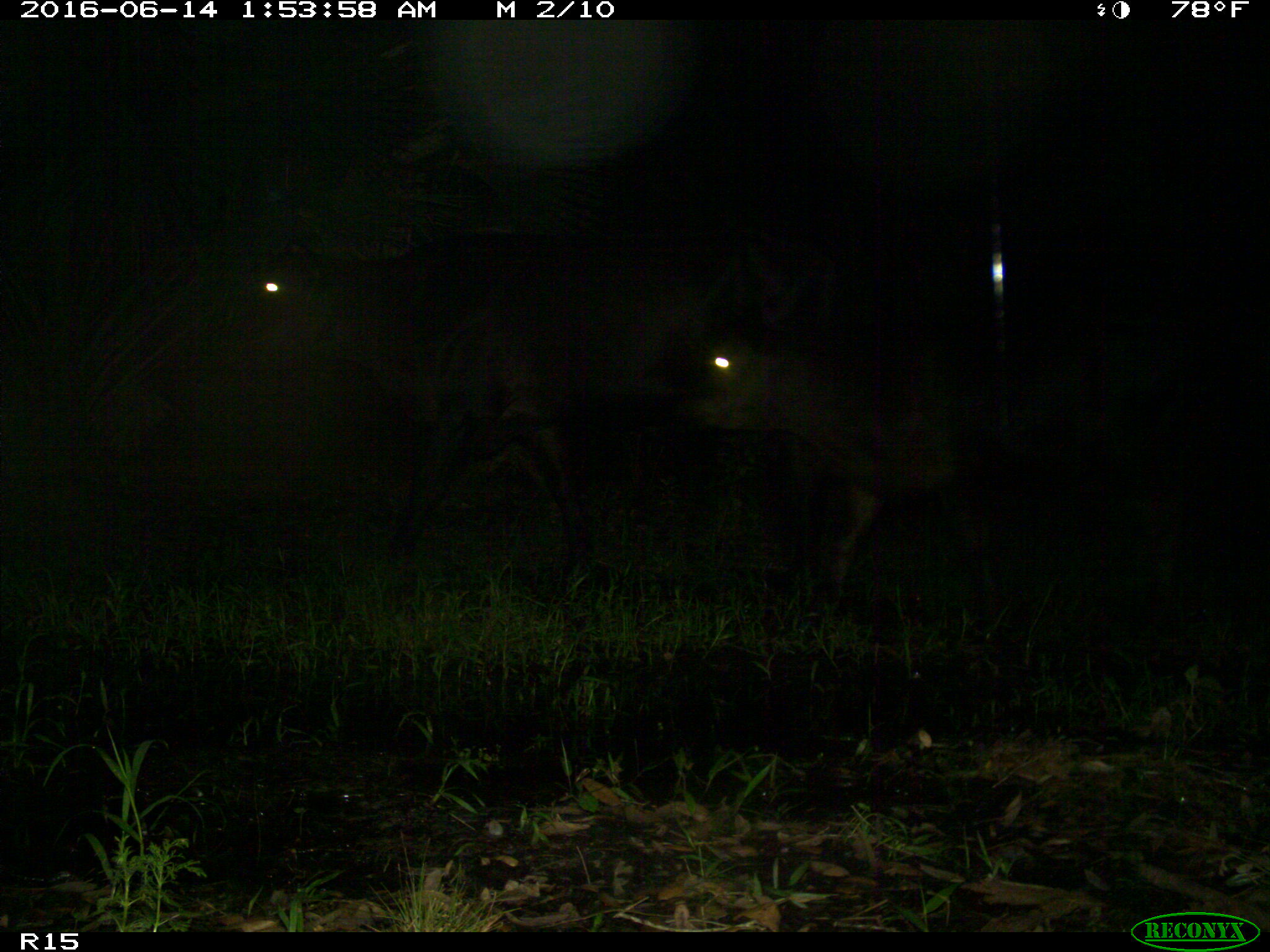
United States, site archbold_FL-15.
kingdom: Animalia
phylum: Chordata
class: Mammalia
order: Artiodactyla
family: Bovidae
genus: Bos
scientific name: Bos taurus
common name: domestic cow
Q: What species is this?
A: Bos taurus (domestic cow).